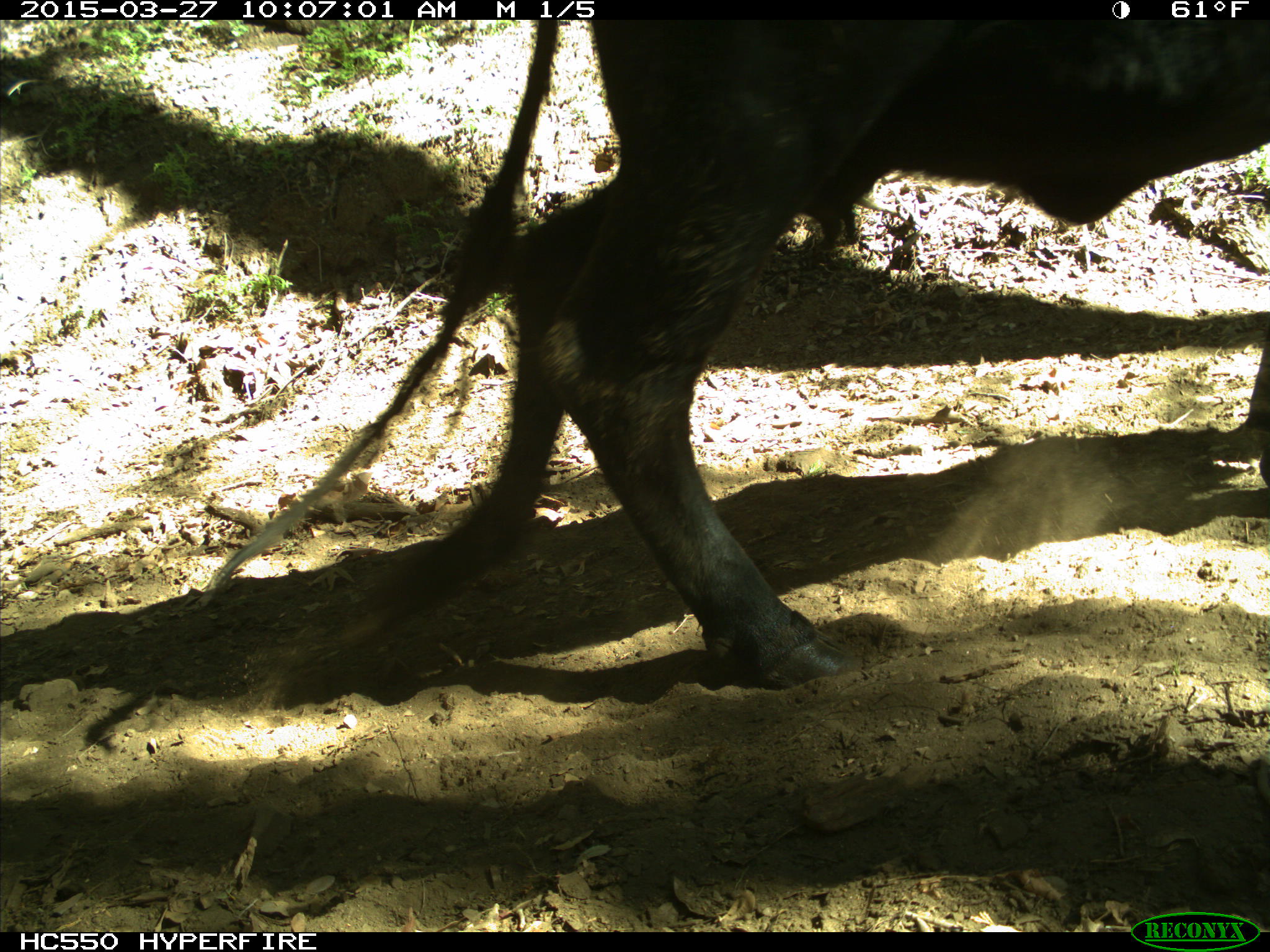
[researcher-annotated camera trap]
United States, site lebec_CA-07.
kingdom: Animalia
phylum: Chordata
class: Mammalia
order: Artiodactyla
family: Bovidae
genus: Bos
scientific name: Bos taurus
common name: domestic cow